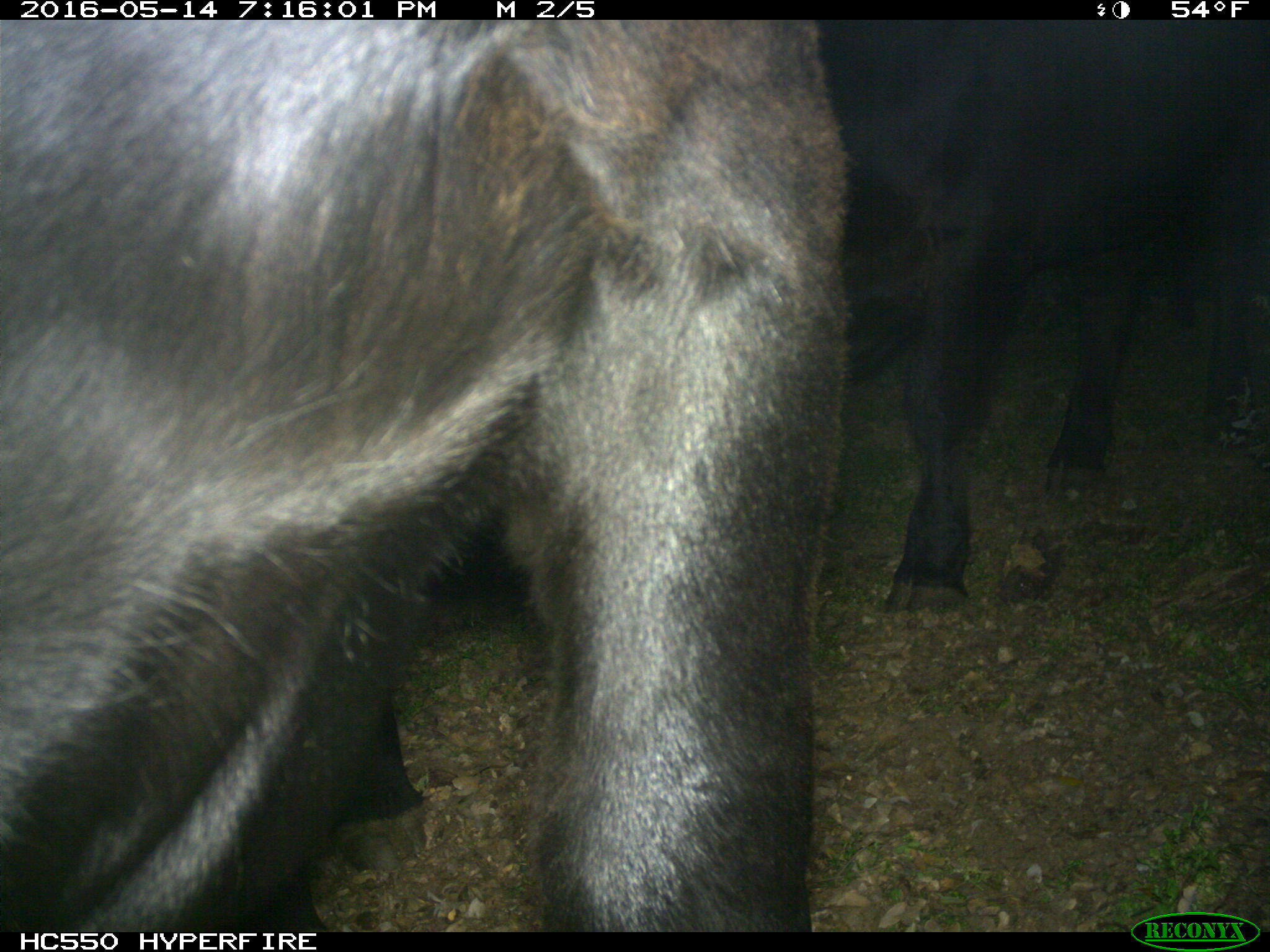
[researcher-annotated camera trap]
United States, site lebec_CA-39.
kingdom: Animalia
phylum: Chordata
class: Mammalia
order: Artiodactyla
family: Bovidae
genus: Bos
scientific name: Bos taurus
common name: domestic cow